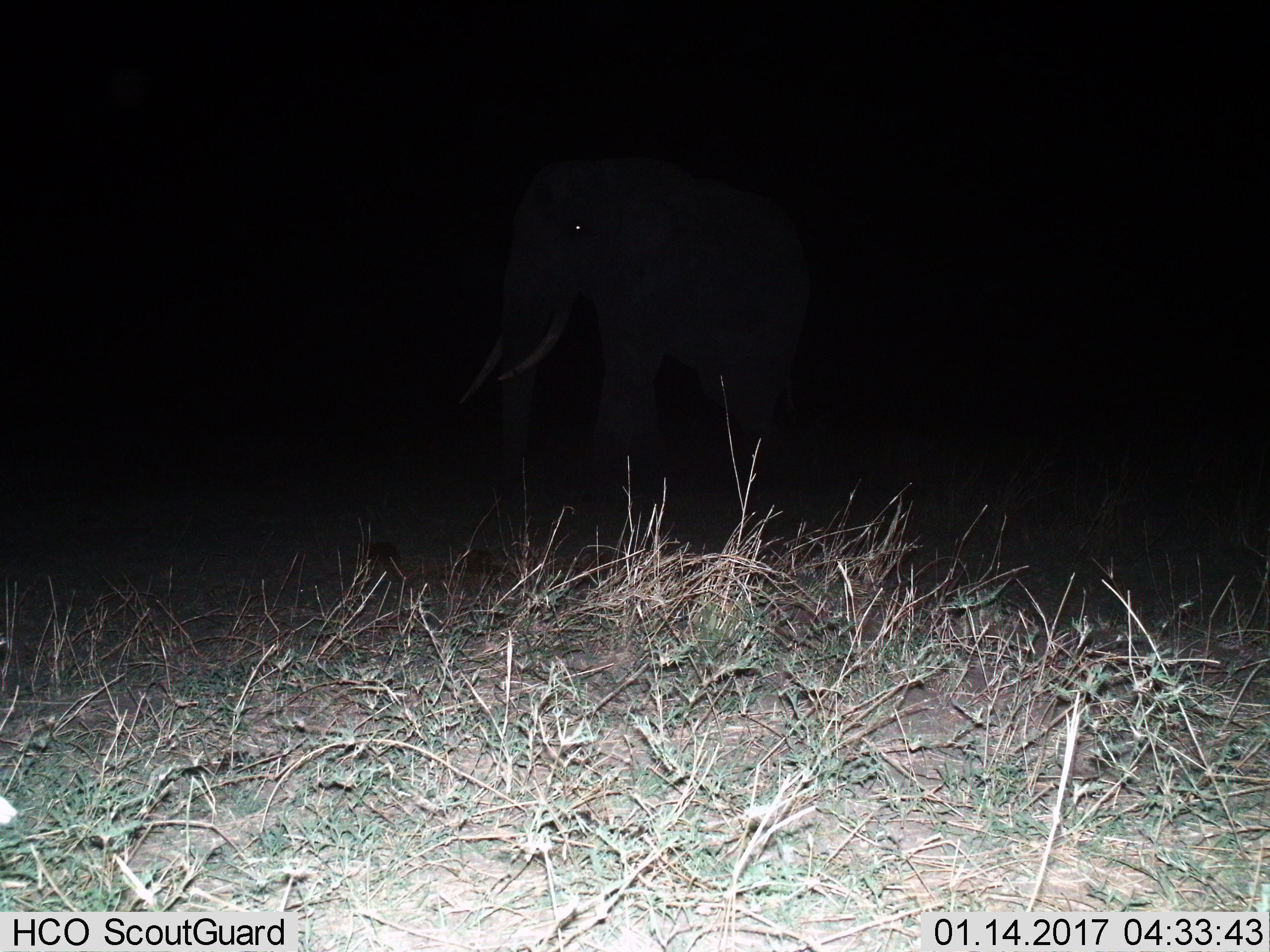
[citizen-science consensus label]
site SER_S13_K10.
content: unidentified animal